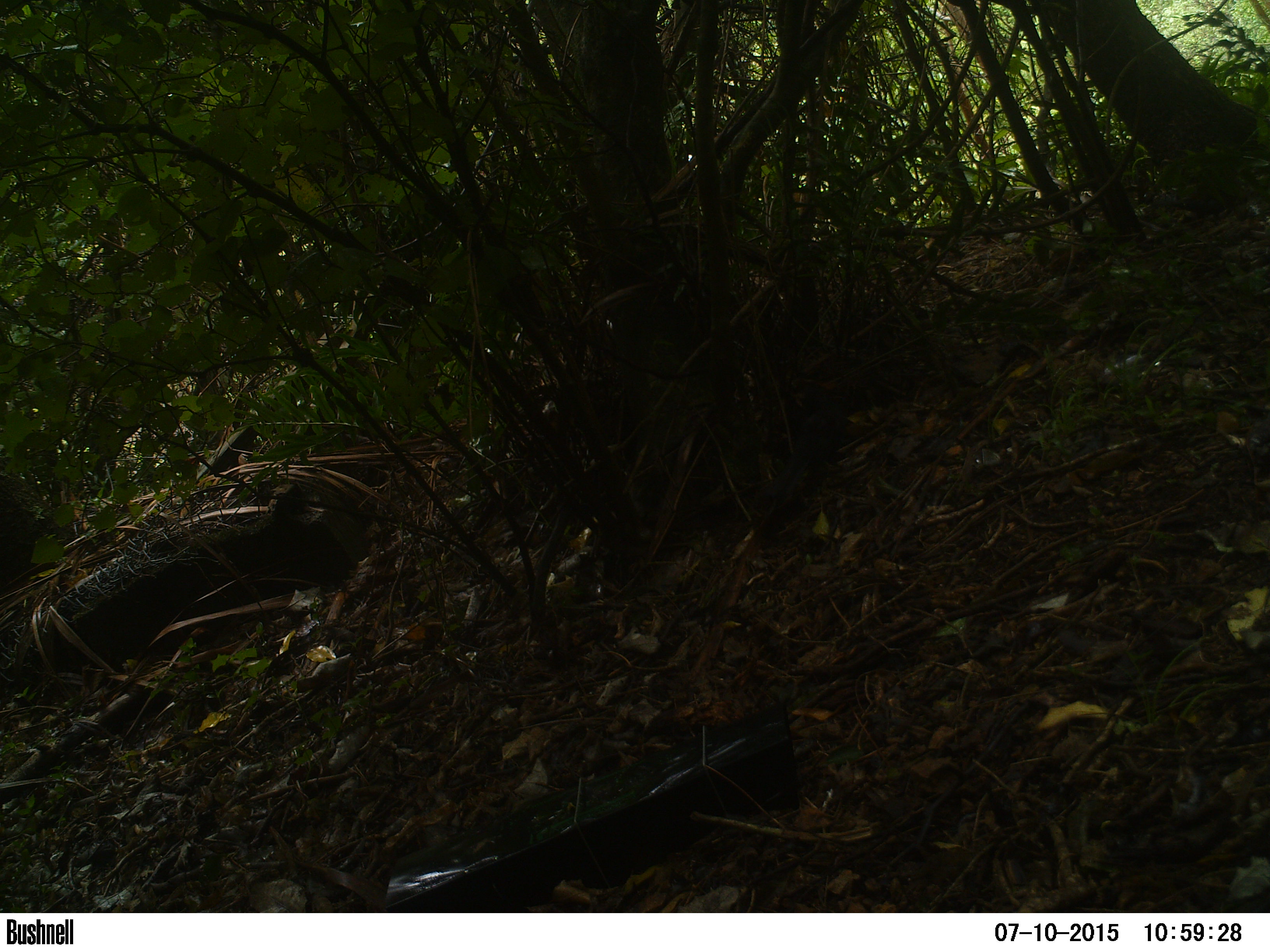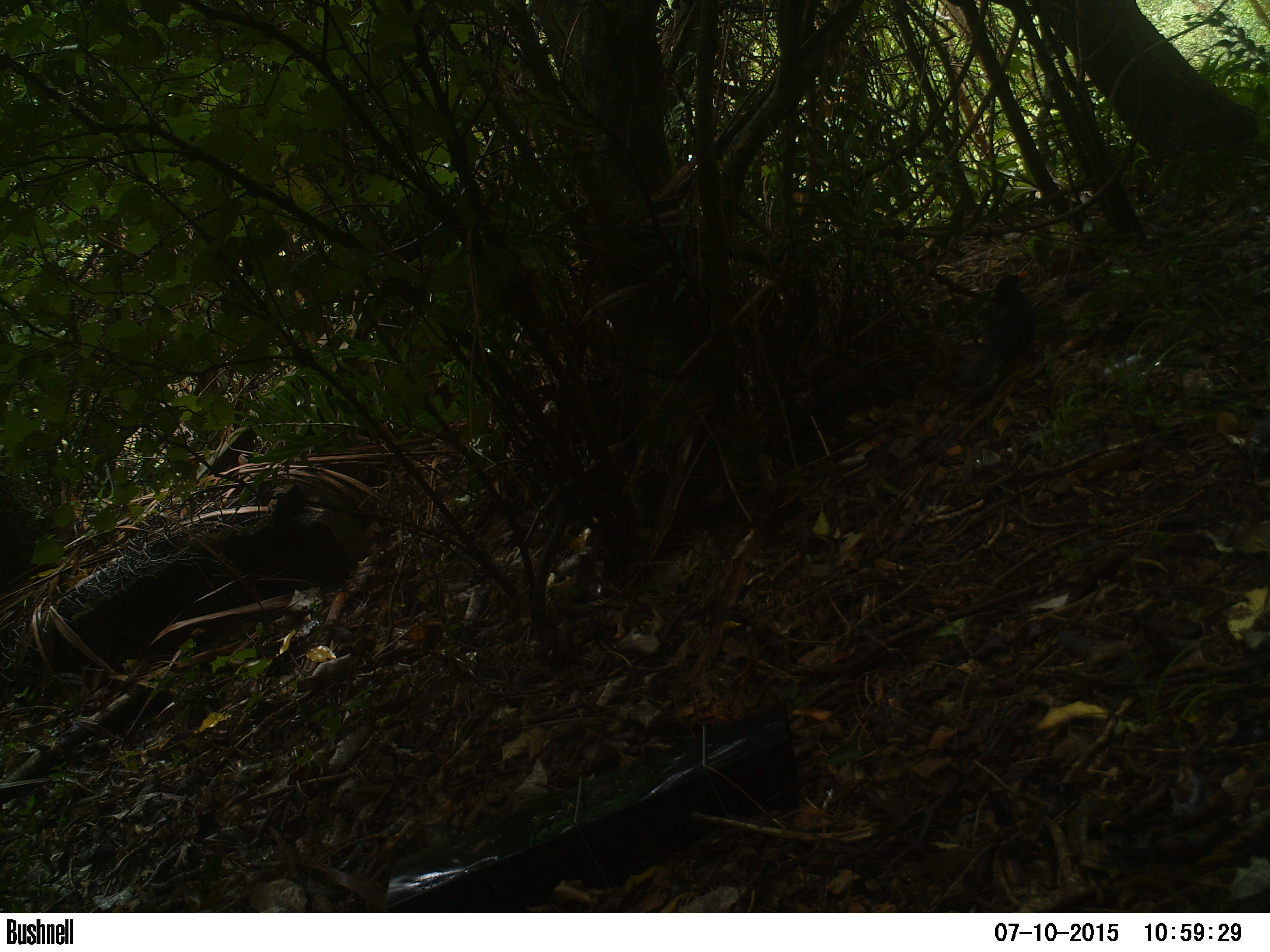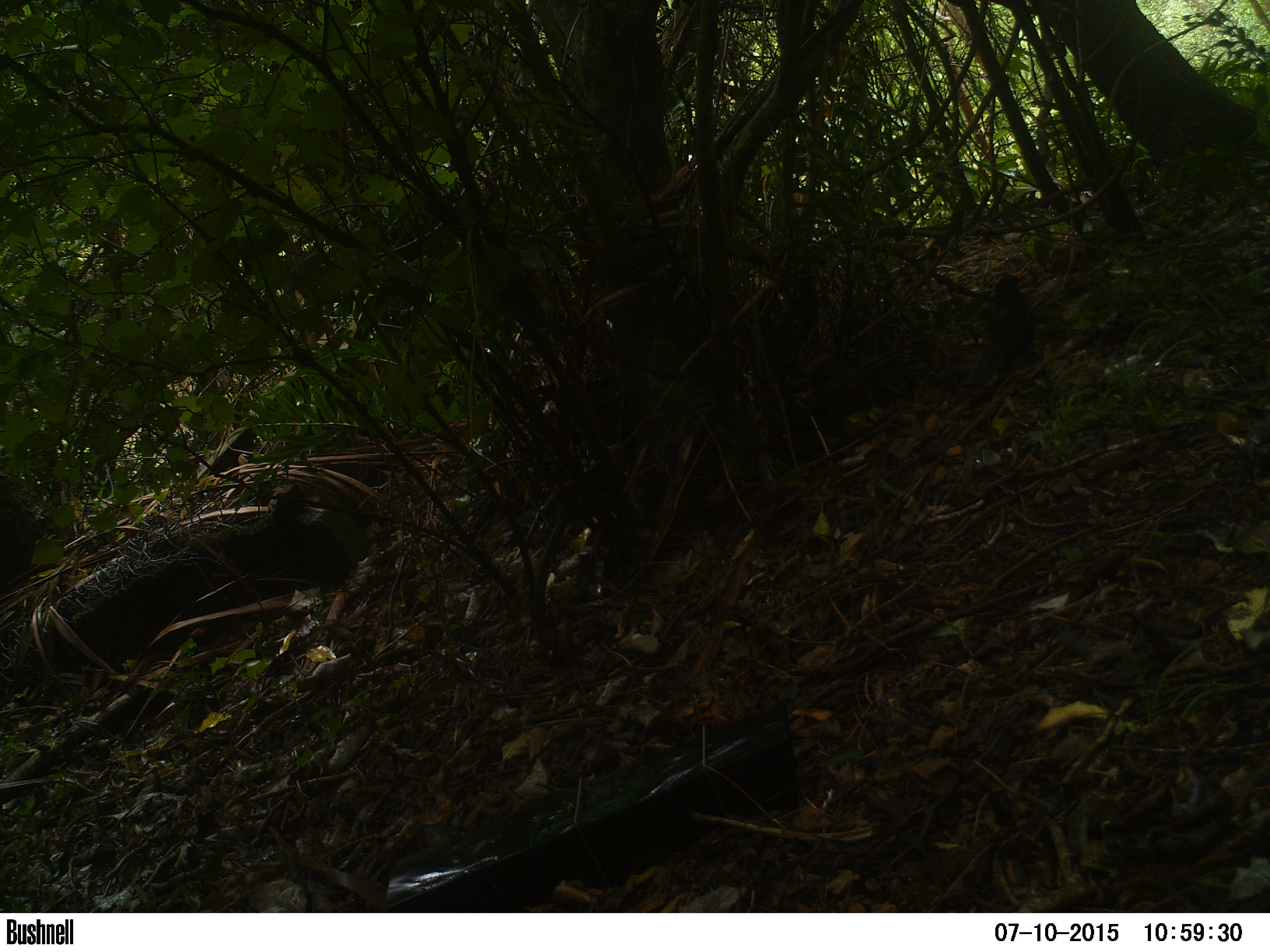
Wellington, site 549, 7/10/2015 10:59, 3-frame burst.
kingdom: Animalia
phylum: Chordata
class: Aves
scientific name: Aves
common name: bird